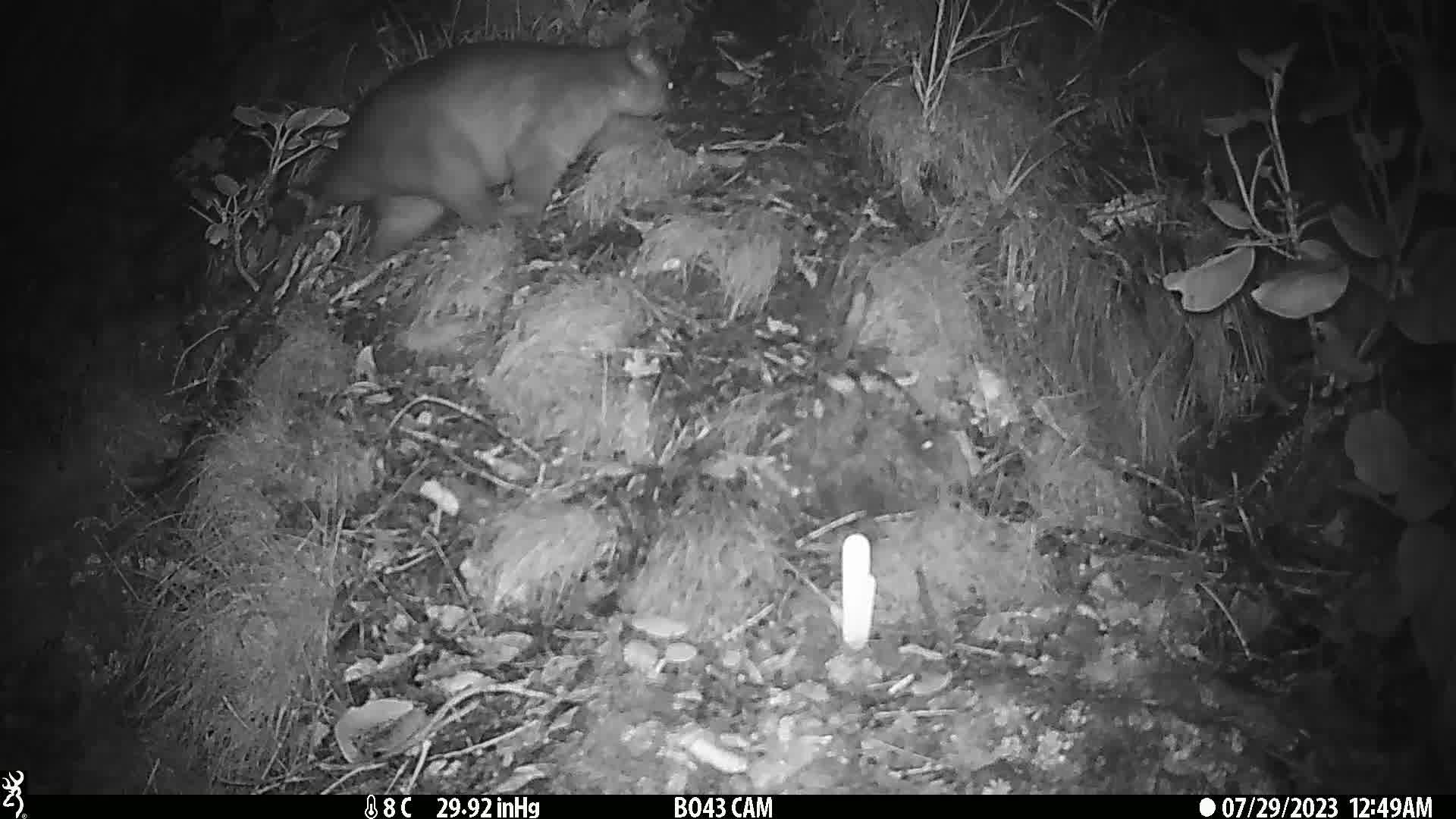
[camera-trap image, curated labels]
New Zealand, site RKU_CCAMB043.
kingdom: Animalia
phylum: Chordata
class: Mammalia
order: Diprotodontia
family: Phalangeridae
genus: Trichosurus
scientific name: Trichosurus vulpecula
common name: common brushtail possum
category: possum